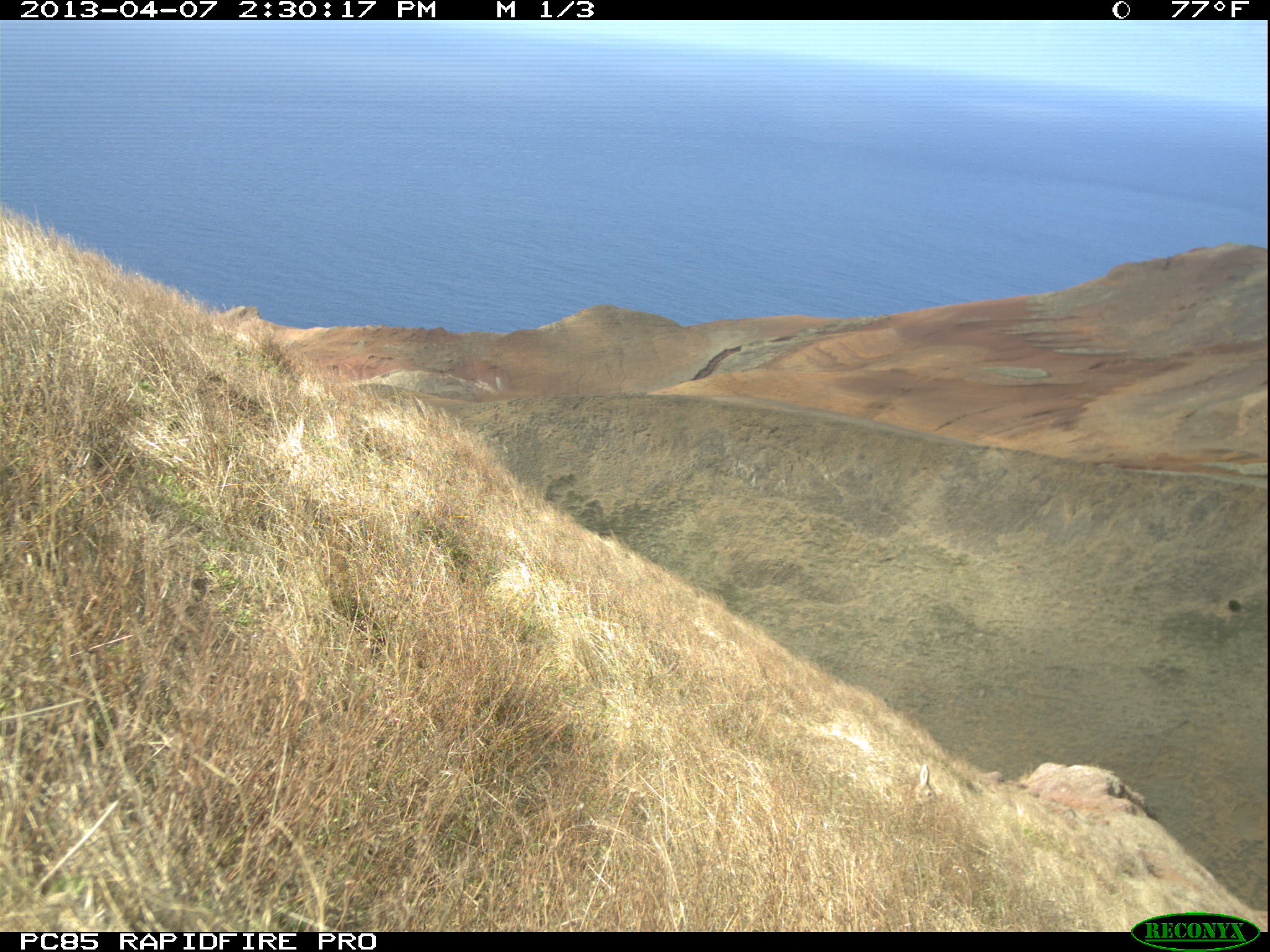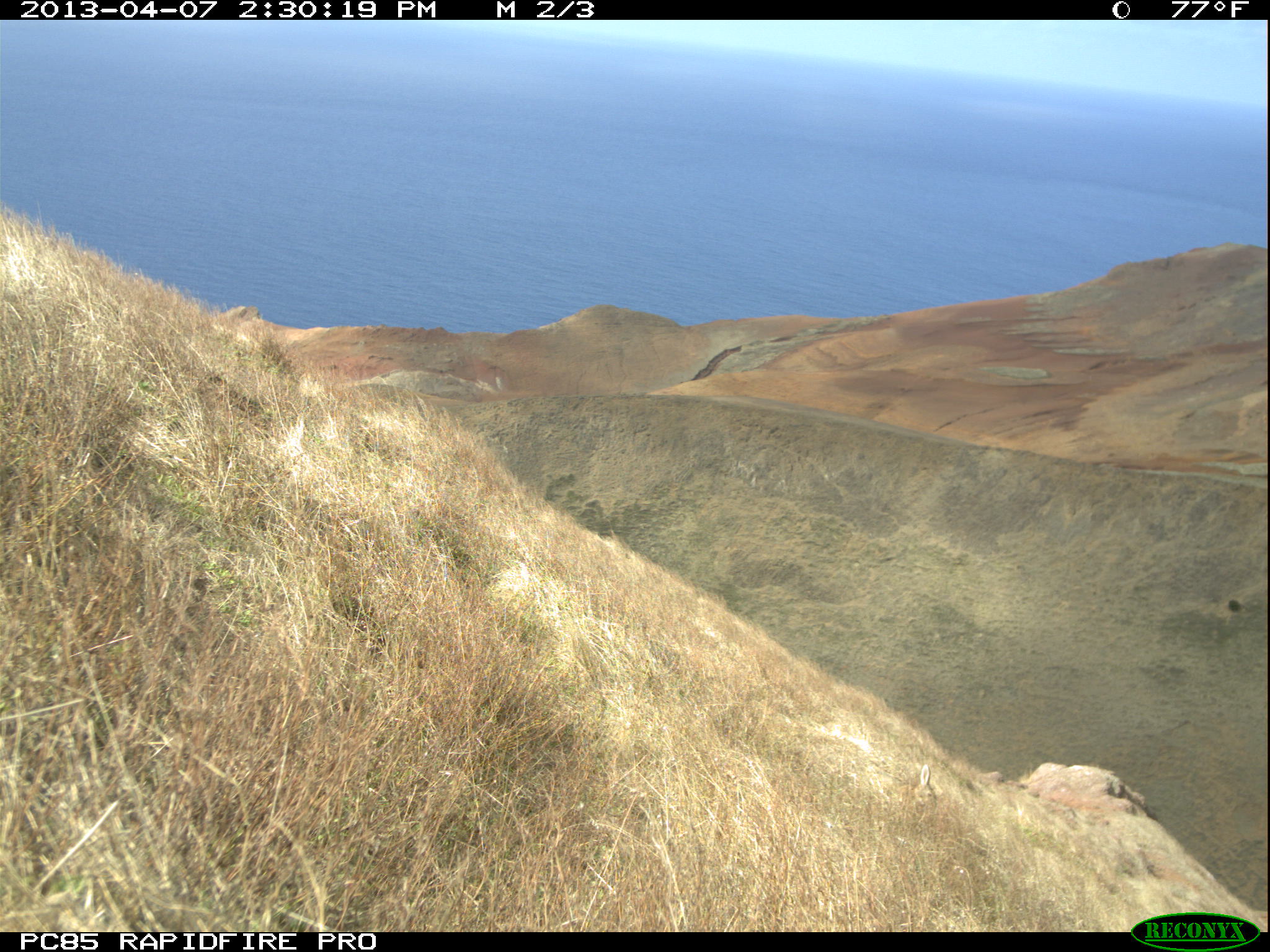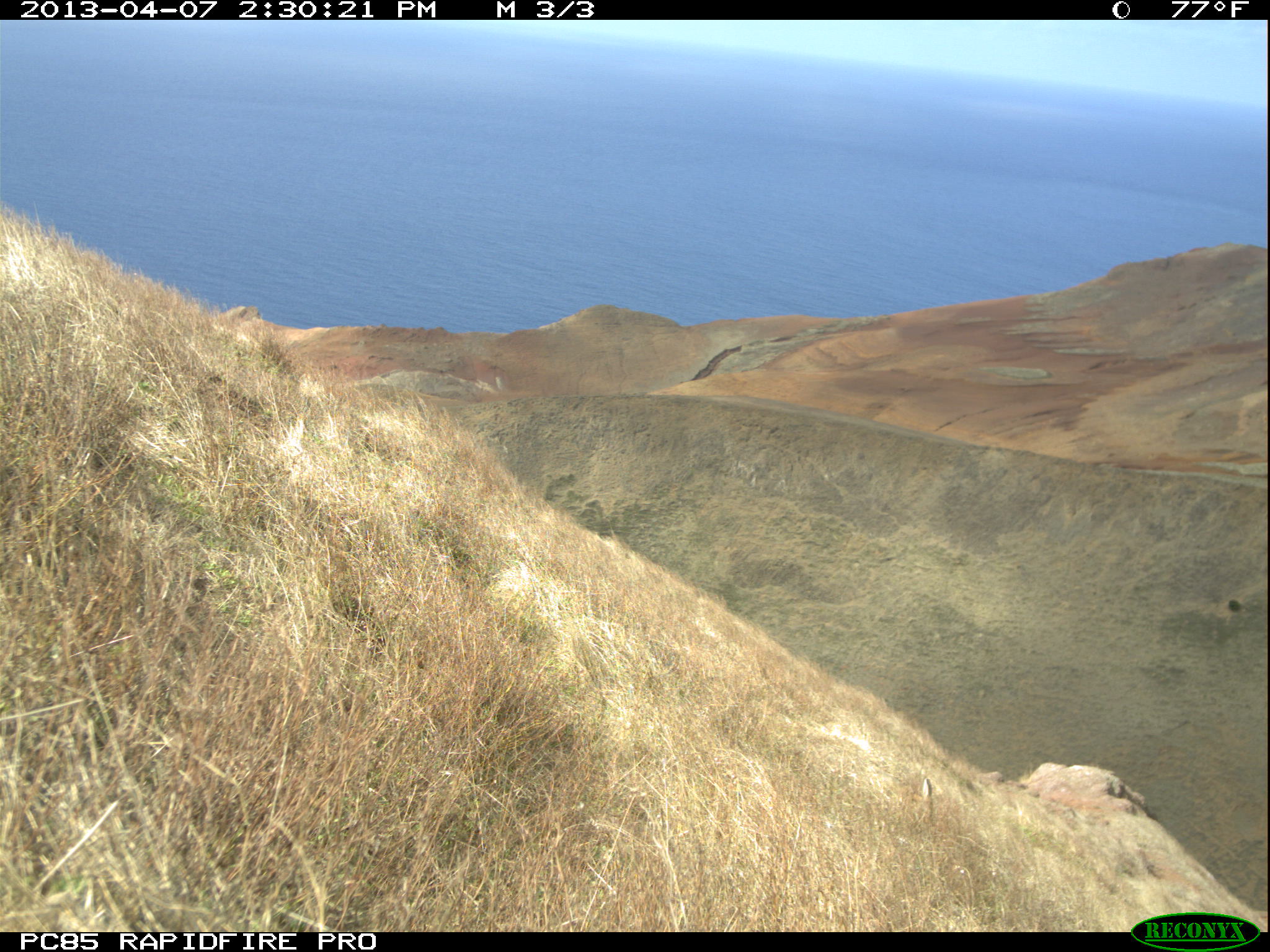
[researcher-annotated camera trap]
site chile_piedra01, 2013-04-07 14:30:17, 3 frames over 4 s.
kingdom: Animalia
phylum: Chordata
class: Mammalia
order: Lagomorpha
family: Leporidae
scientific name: Leporidae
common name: rabbits and hares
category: rabbit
Rabbit (rabbits and hares) (Leporidae).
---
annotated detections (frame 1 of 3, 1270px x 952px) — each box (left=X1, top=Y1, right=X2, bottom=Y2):
rabbit: (left=909, top=758, right=941, bottom=811)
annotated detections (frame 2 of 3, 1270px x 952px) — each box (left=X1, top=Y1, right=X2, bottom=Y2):
rabbit: (left=891, top=762, right=935, bottom=815)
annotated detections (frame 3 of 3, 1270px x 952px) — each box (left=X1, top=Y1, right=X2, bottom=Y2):
rabbit: (left=892, top=775, right=939, bottom=826)